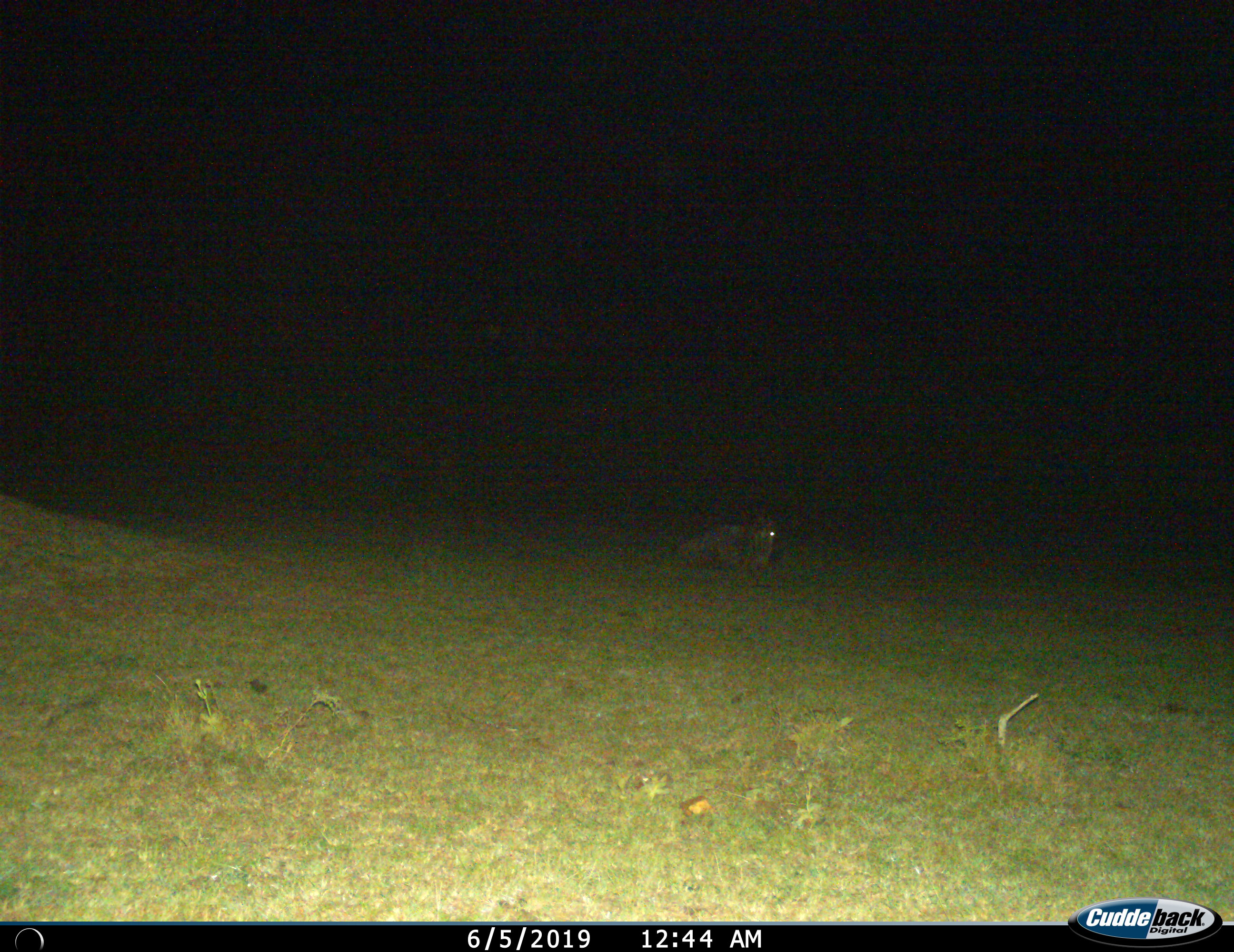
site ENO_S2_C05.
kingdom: Animalia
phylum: Chordata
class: Mammalia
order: Artiodactyla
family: Bovidae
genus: Connochaetes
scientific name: Connochaetes taurinus taurinus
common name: blue wildebeest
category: wildebeestblue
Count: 1.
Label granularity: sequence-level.